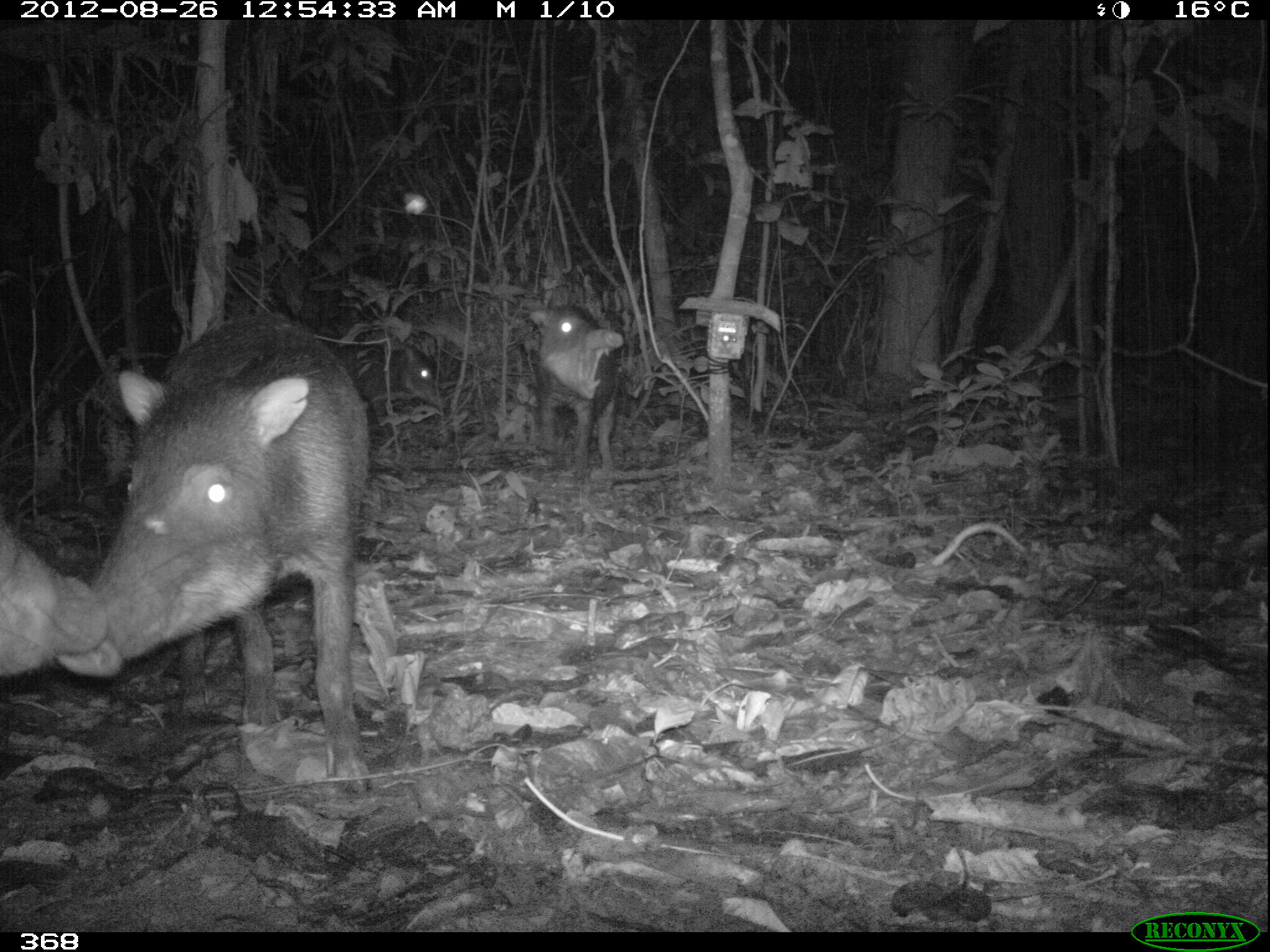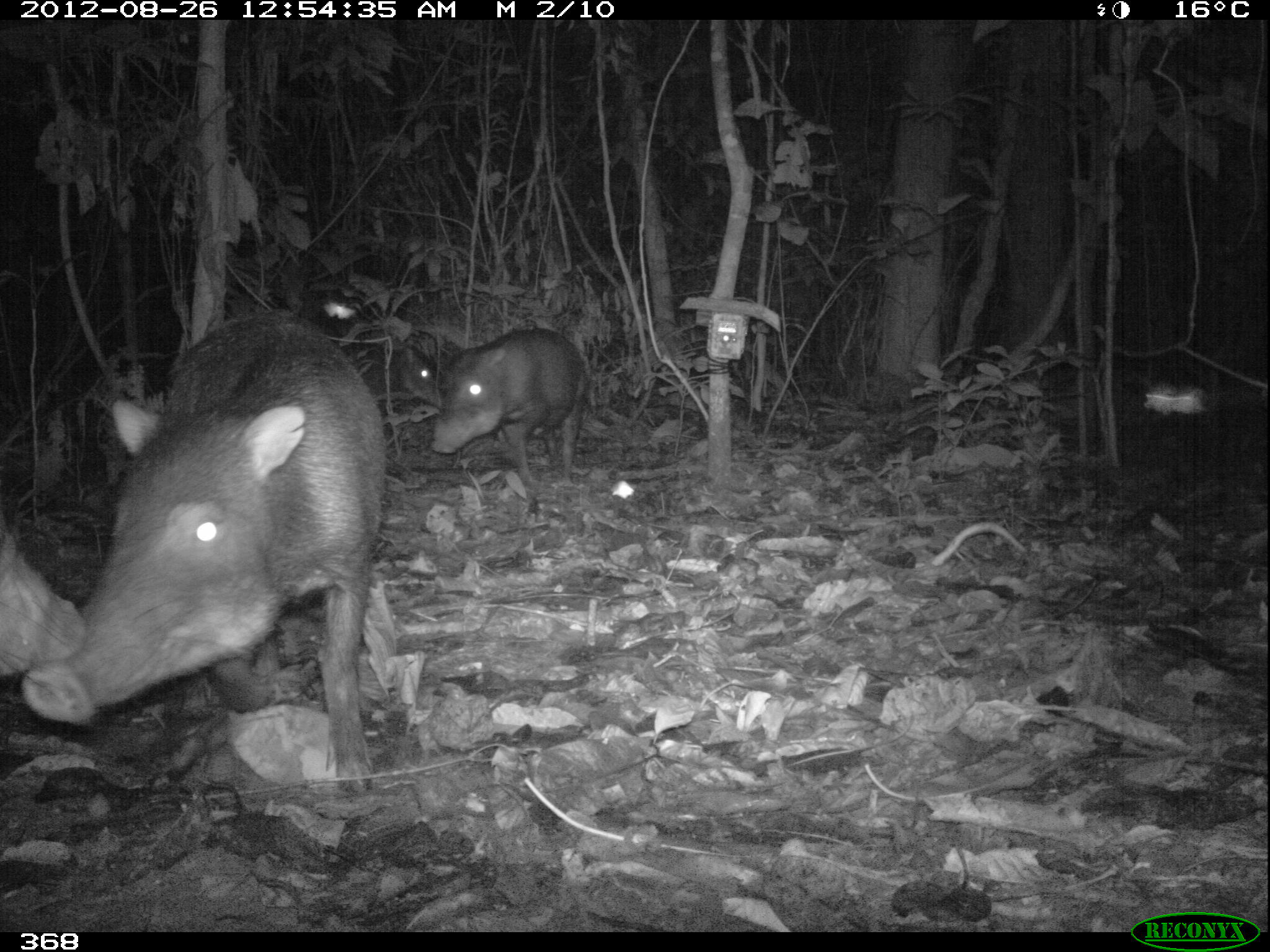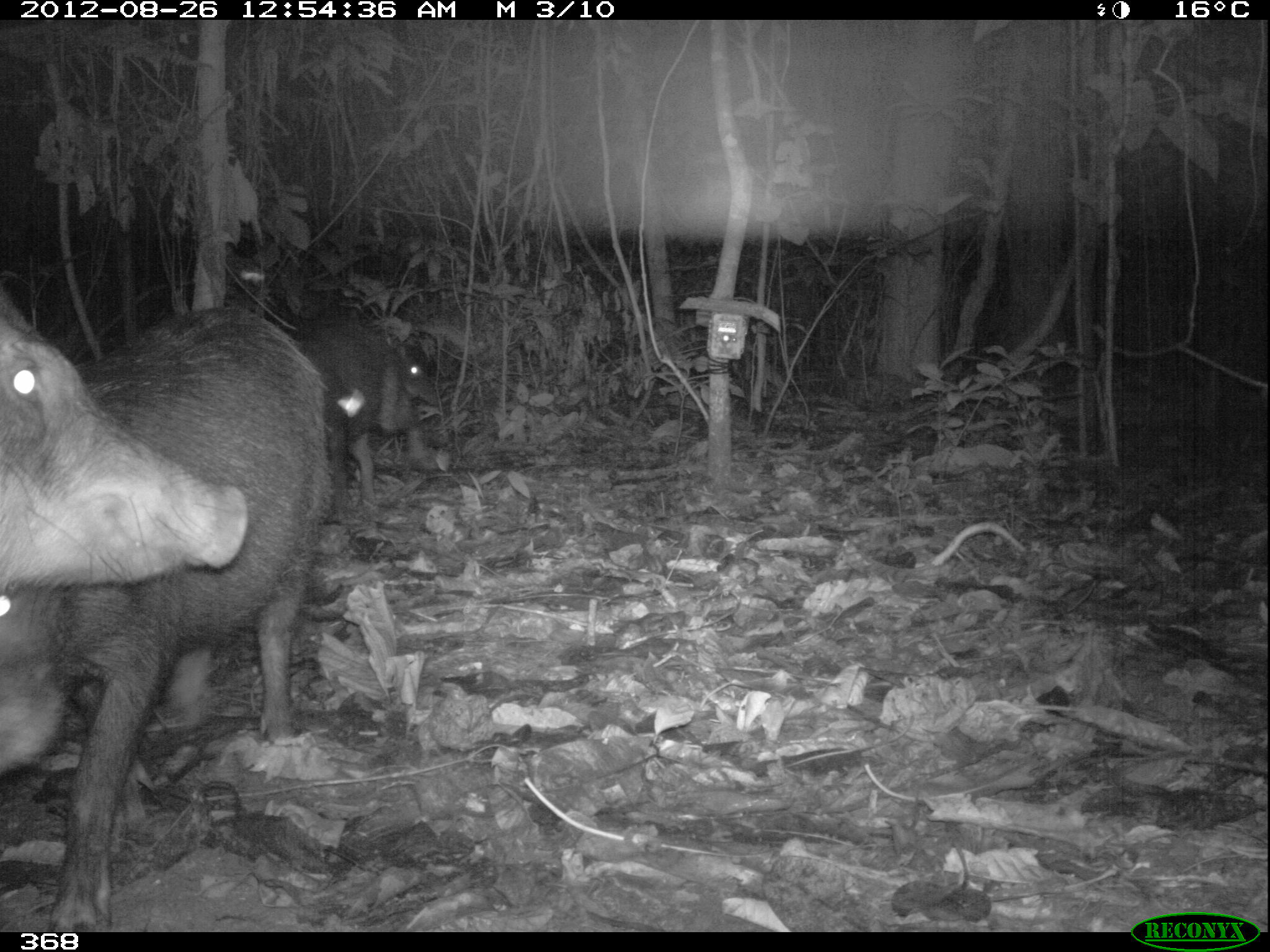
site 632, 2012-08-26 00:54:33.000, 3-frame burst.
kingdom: Animalia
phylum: Chordata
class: Mammalia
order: Artiodactyla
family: Tayassuidae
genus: Tayassu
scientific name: Tayassu pecari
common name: white-lipped peccary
Tayassu pecari (white-lipped peccary).